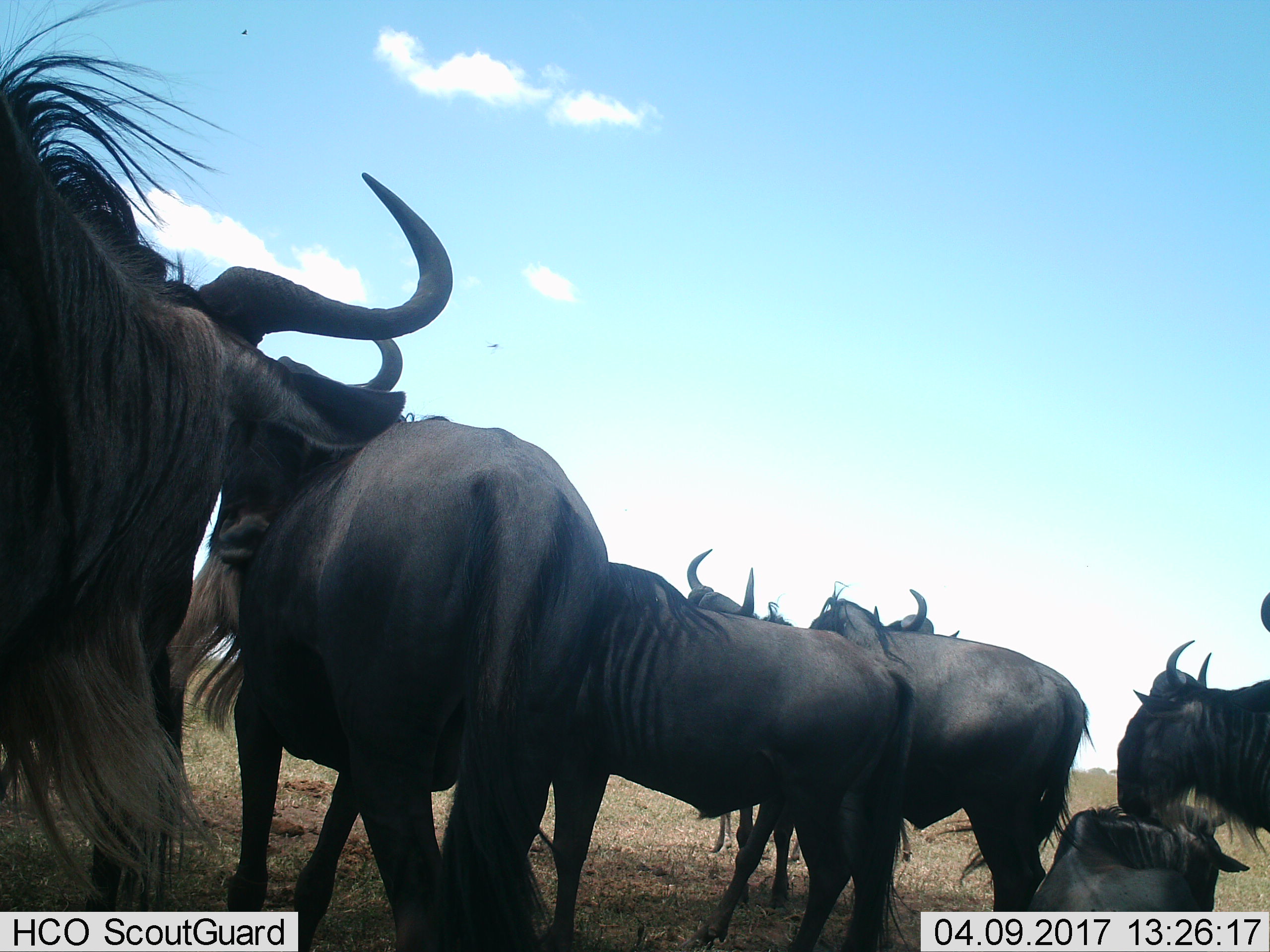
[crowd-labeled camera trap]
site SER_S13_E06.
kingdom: Animalia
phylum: Chordata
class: Mammalia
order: Artiodactyla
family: Bovidae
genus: Connochaetes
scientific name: Connochaetes taurinus taurinus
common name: blue wildebeest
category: wildebeestblue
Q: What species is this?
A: Wildebeestblue (blue wildebeest) (Connochaetes taurinus taurinus).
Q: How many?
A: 8.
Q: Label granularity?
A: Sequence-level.